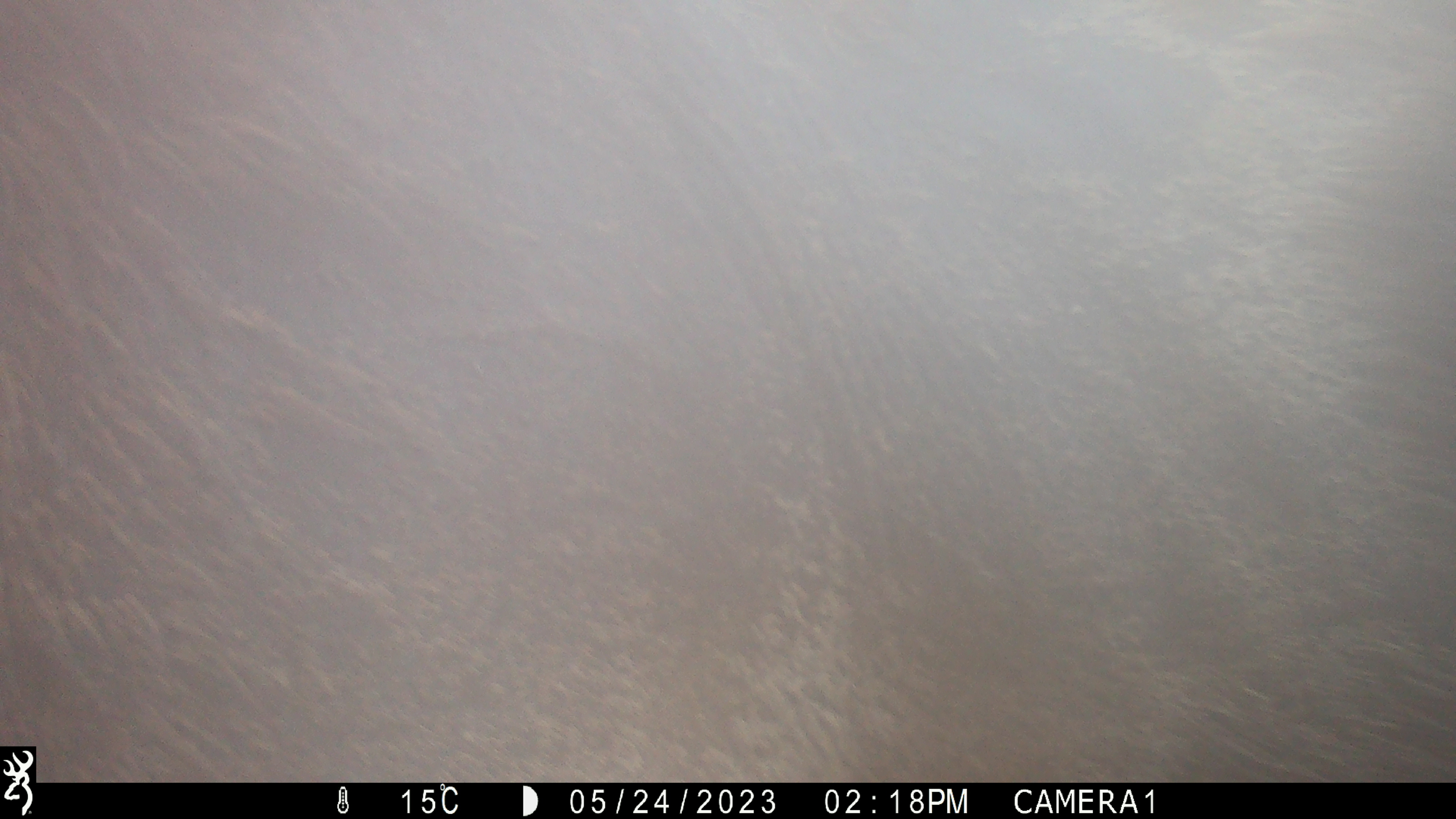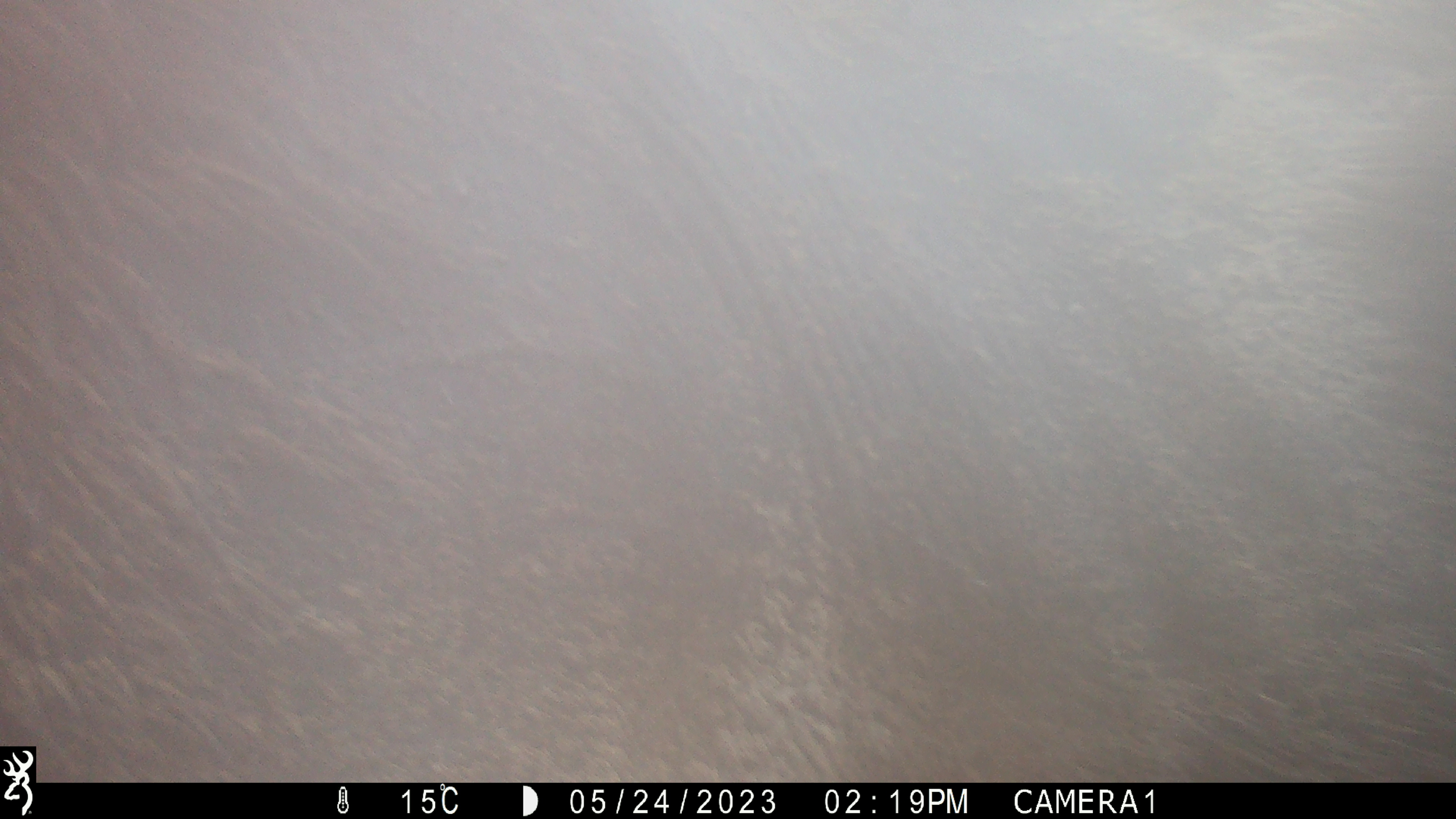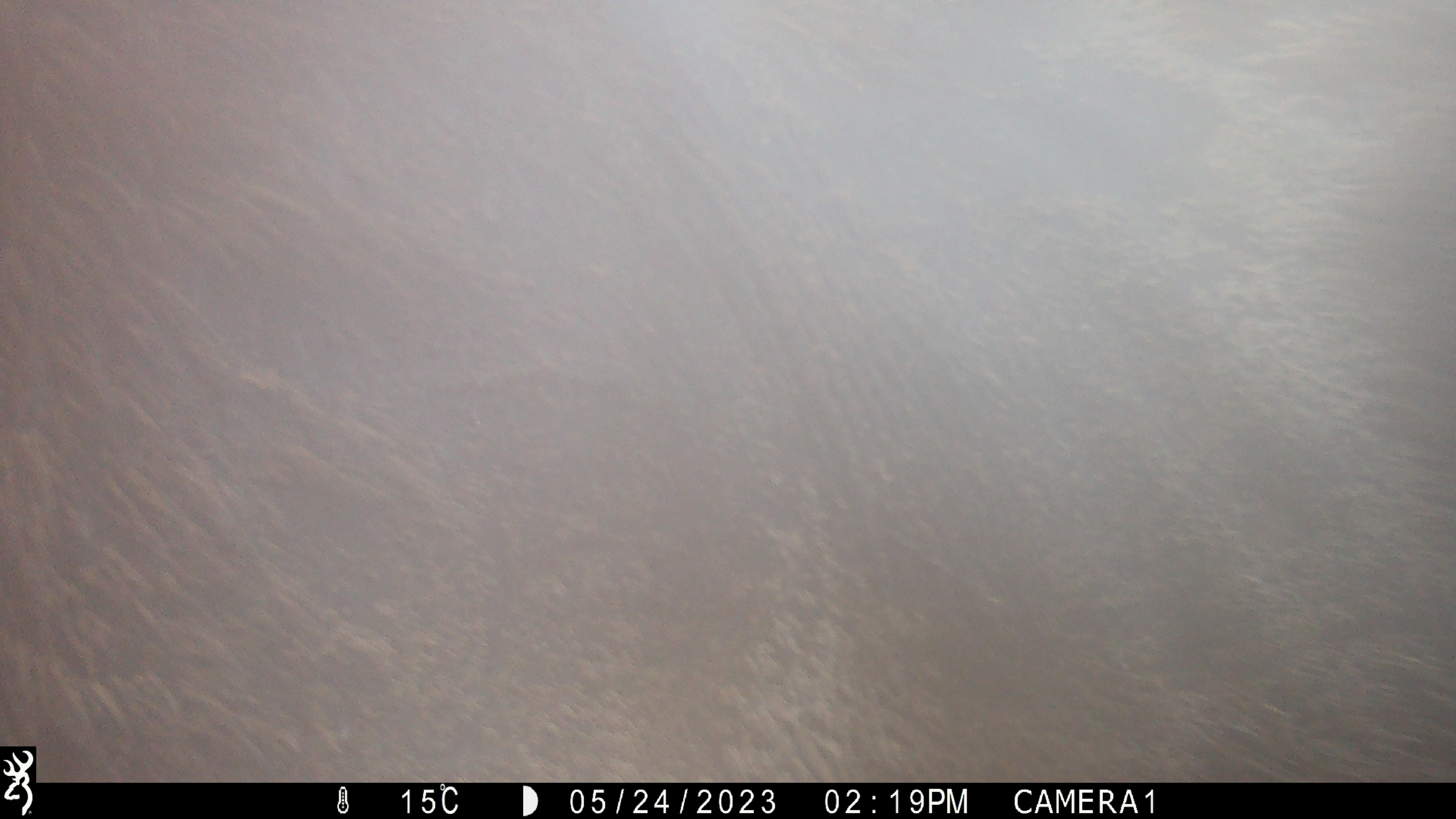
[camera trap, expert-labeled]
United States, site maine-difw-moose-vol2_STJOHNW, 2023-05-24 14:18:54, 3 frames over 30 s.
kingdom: Animalia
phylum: Chordata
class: Mammalia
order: Artiodactyla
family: Cervidae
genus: Alces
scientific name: Alces alces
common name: moose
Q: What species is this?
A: Moose (Alces alces).